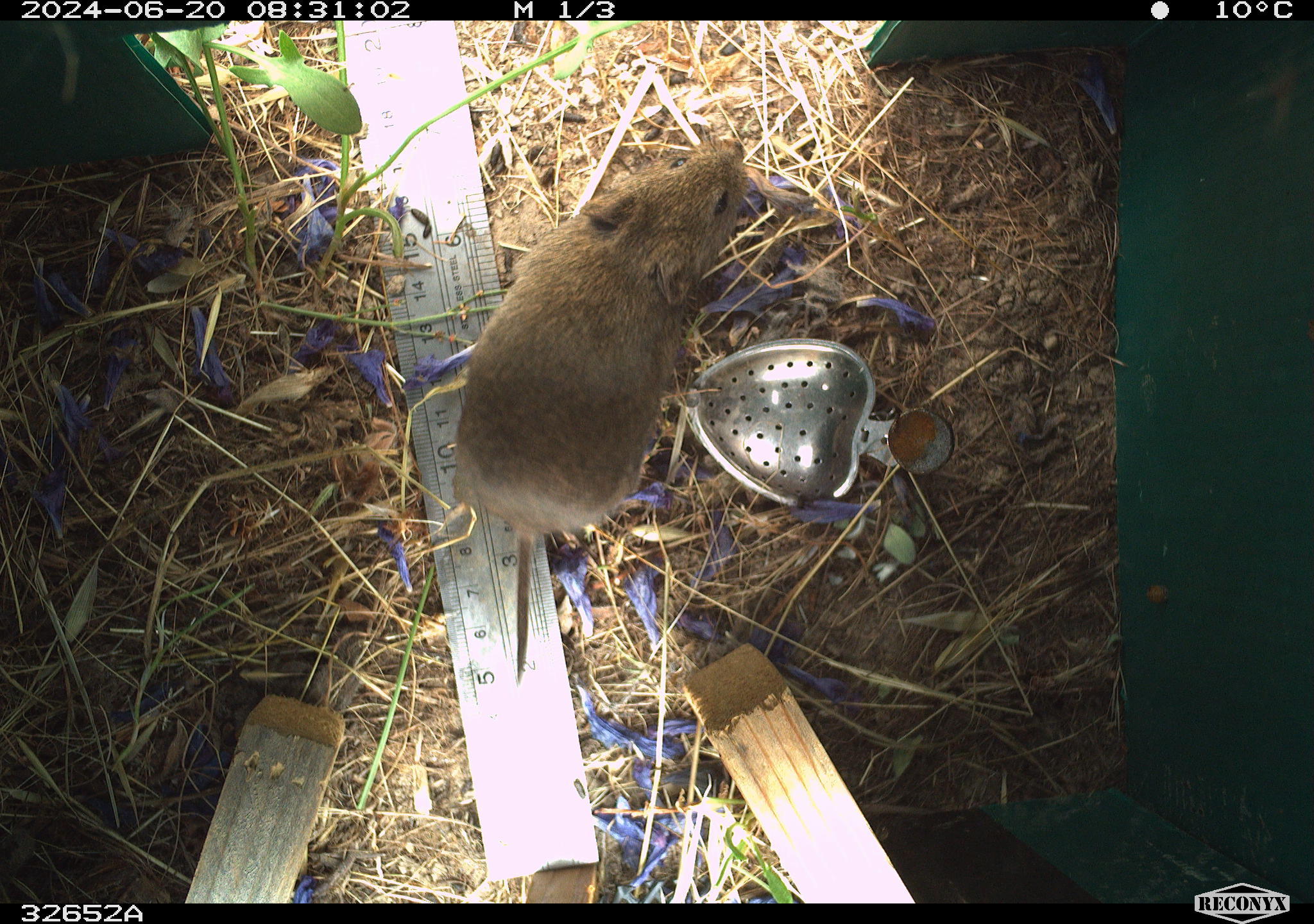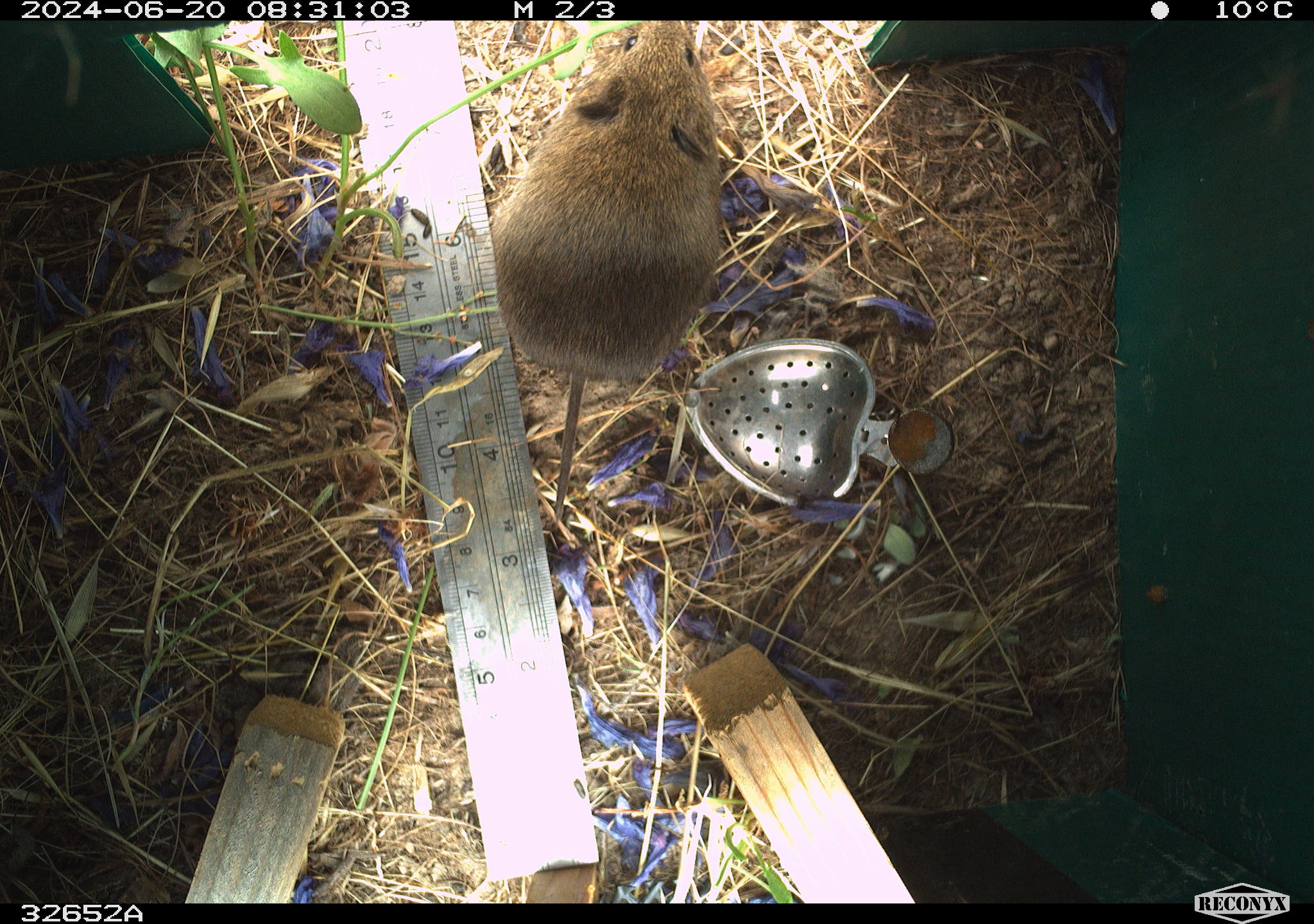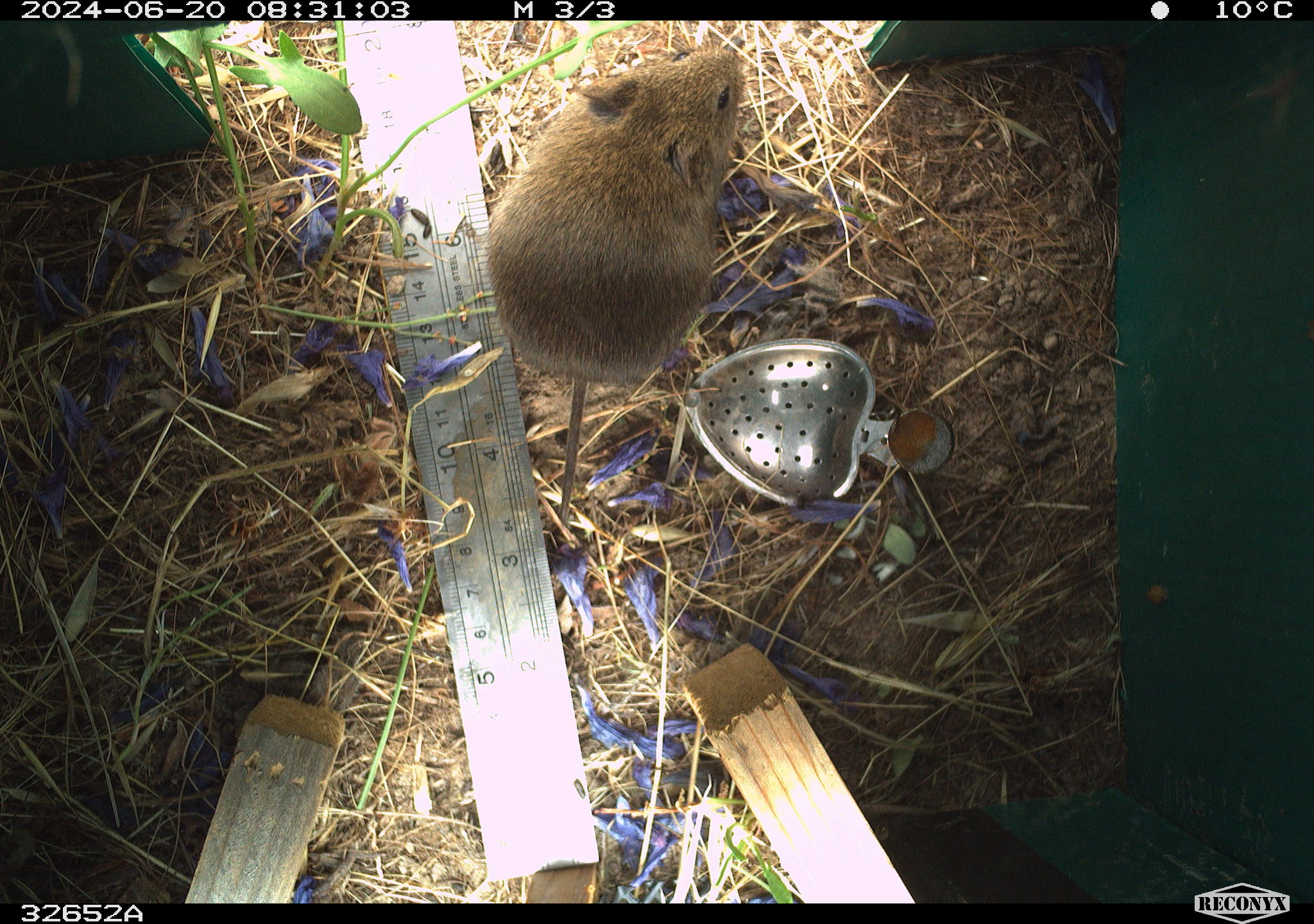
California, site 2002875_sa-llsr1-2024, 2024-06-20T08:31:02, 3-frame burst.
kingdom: Animalia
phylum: Chordata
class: Mammalia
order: Rodentia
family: Cricetidae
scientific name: Arvicolinae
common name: voles, lemmings, and muskrats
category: arvicolinae subfamily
Arvicolinae subfamily (voles, lemmings, and muskrats) (Arvicolinae).